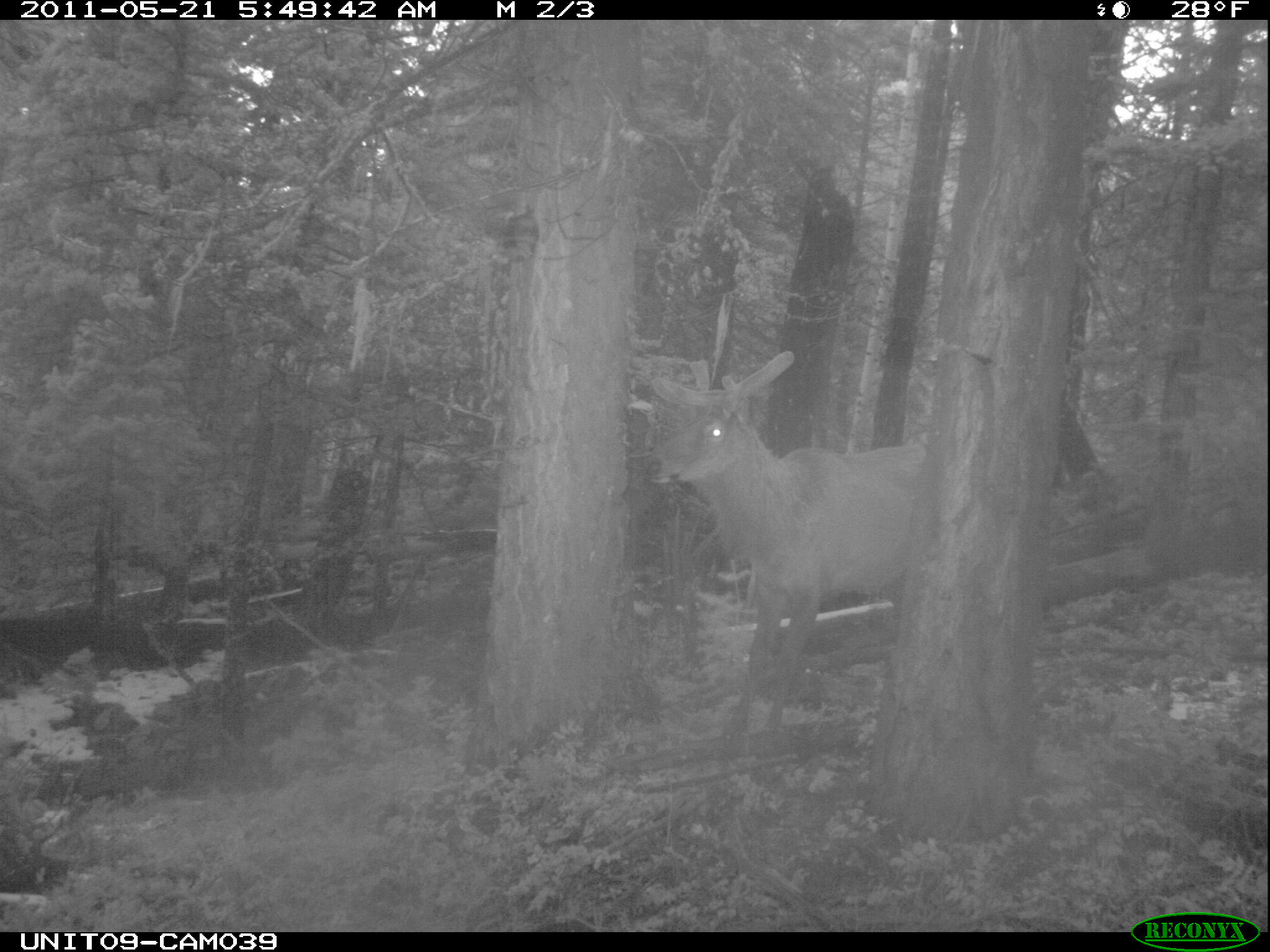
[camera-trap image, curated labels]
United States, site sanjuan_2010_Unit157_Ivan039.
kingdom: Animalia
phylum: Chordata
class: Mammalia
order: Artiodactyla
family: Cervidae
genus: Cervus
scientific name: Cervus elaphus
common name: red deer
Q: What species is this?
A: Cervus elaphus (red deer).